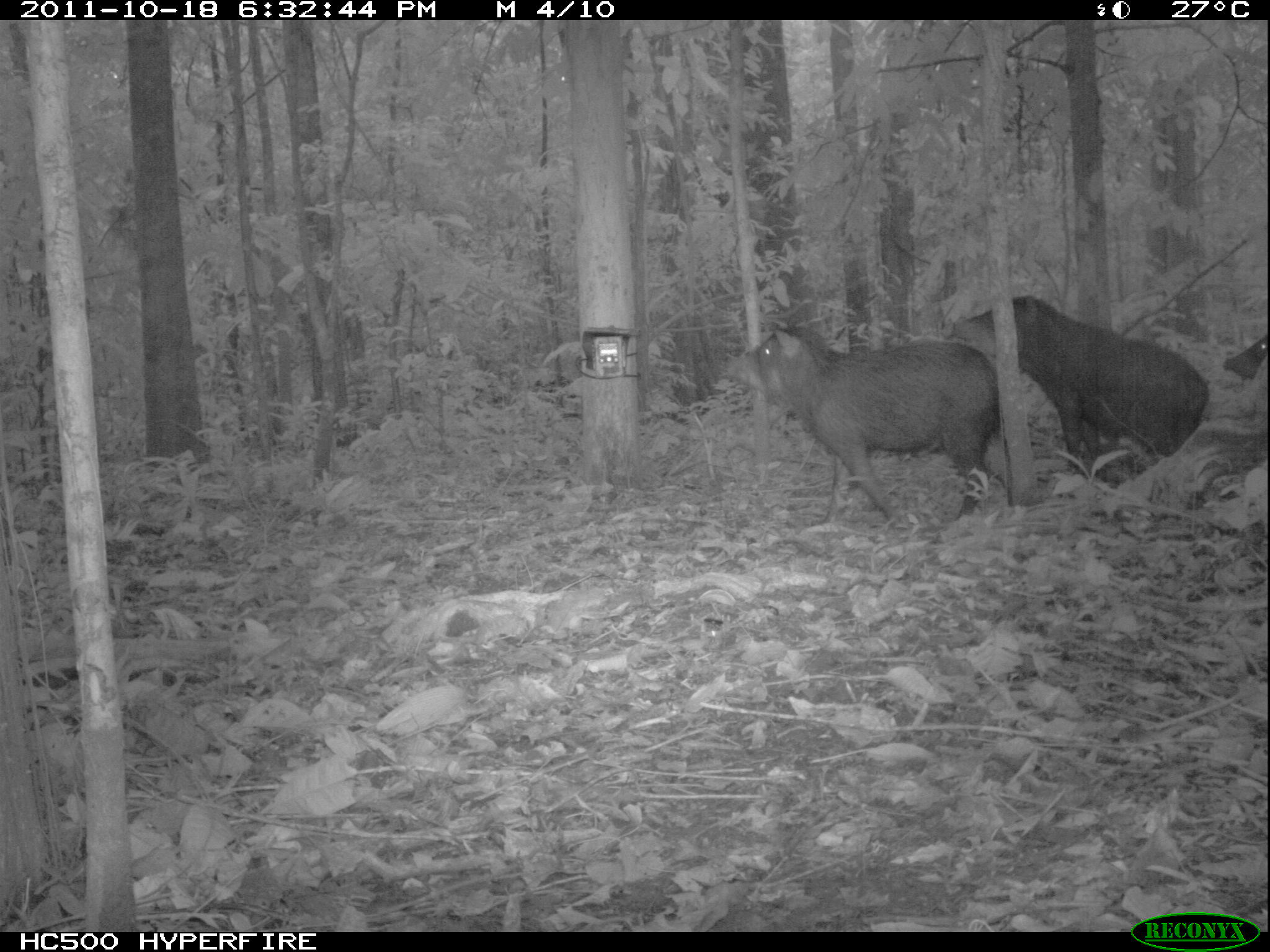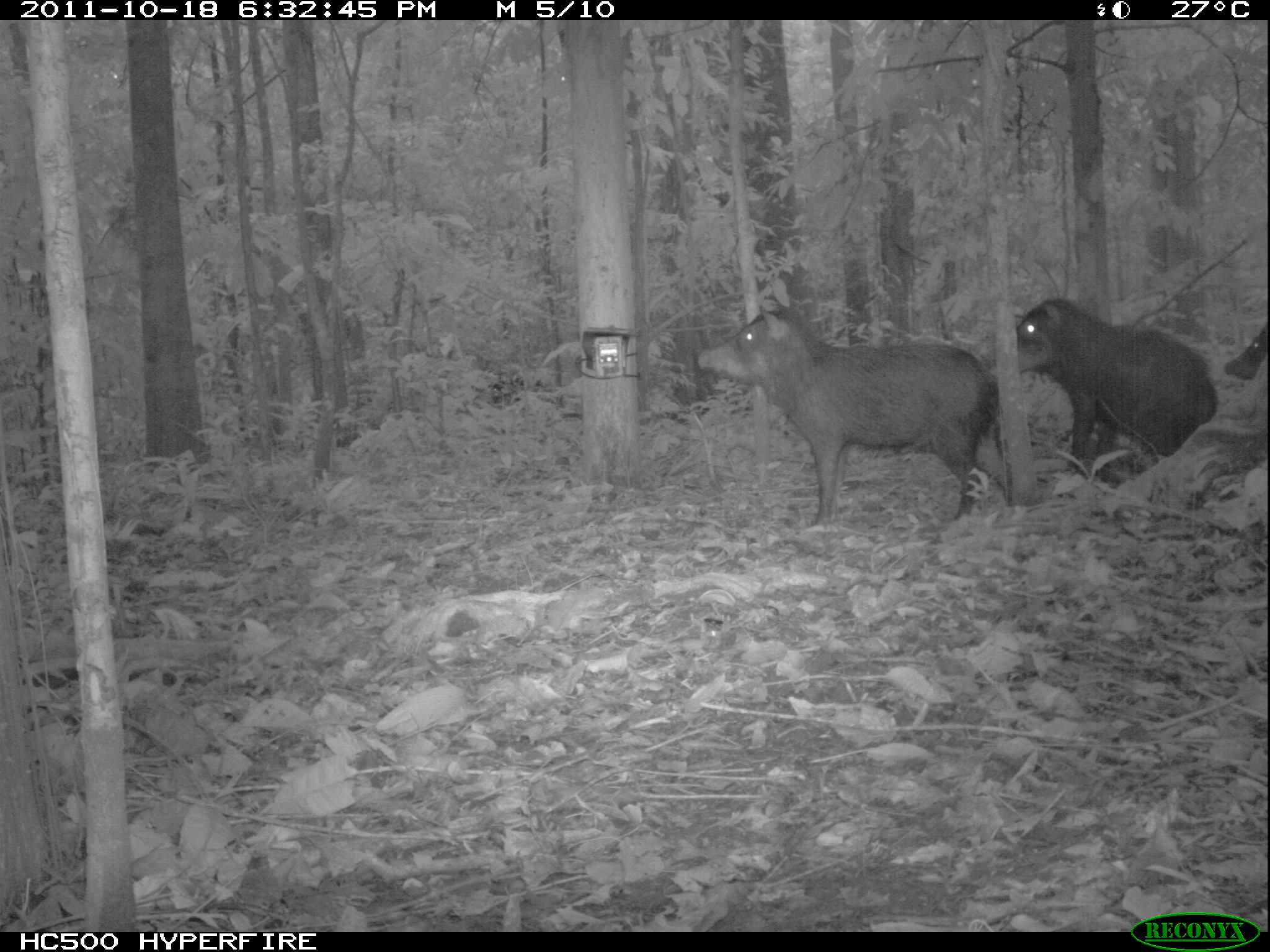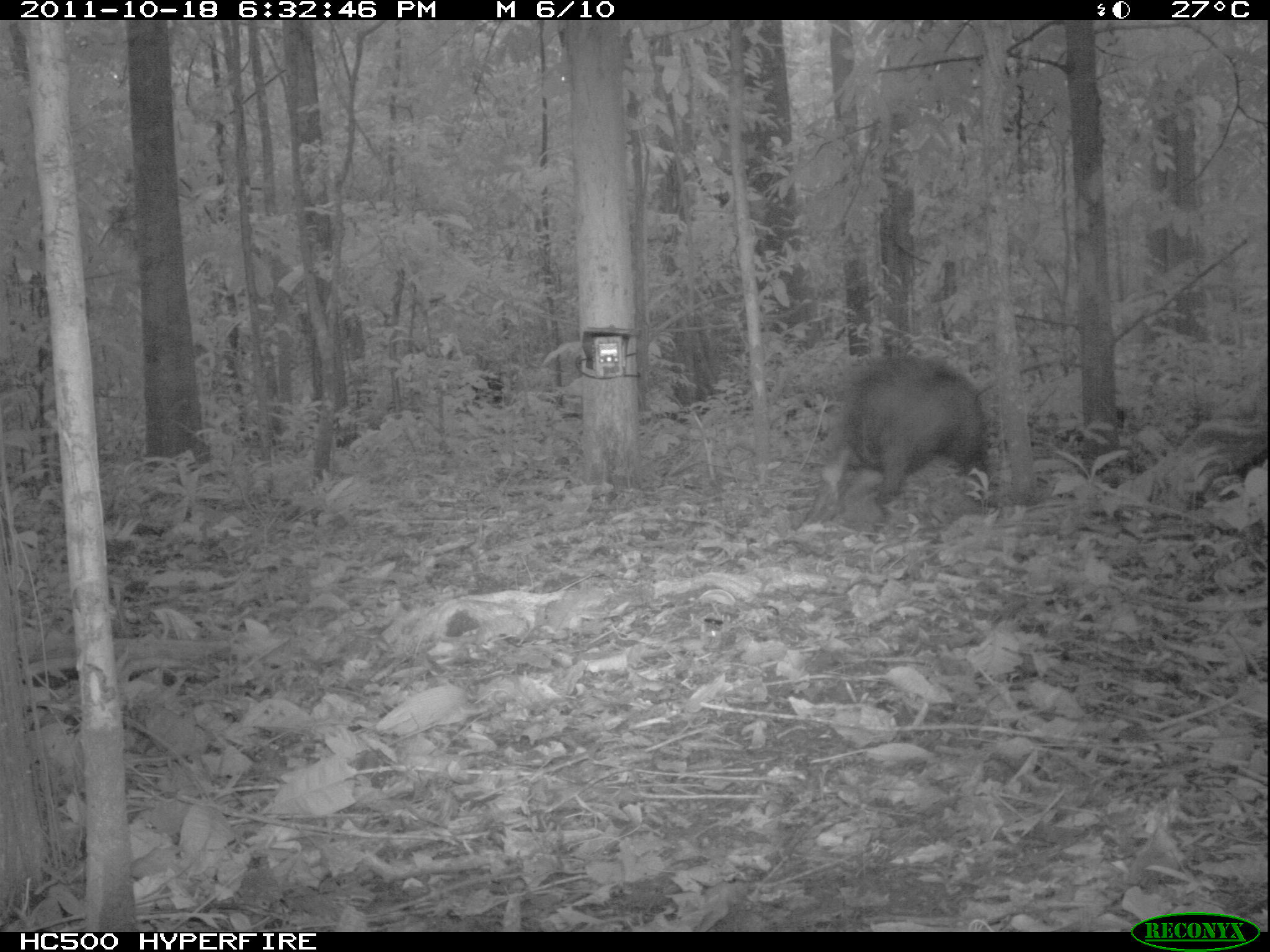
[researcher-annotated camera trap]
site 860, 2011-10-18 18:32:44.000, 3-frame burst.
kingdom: Animalia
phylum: Chordata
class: Mammalia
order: Artiodactyla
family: Tayassuidae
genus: Tayassu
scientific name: Tayassu pecari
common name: white-lipped peccary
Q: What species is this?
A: Tayassu pecari (white-lipped peccary).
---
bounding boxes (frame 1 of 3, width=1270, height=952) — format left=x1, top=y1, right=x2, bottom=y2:
tayassu pecari: left=720, top=322, right=1015, bottom=531; left=949, top=292, right=1209, bottom=476; left=1222, top=325, right=1267, bottom=398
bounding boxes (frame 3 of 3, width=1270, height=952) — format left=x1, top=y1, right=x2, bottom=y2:
tayassu pecari: left=800, top=348, right=999, bottom=526